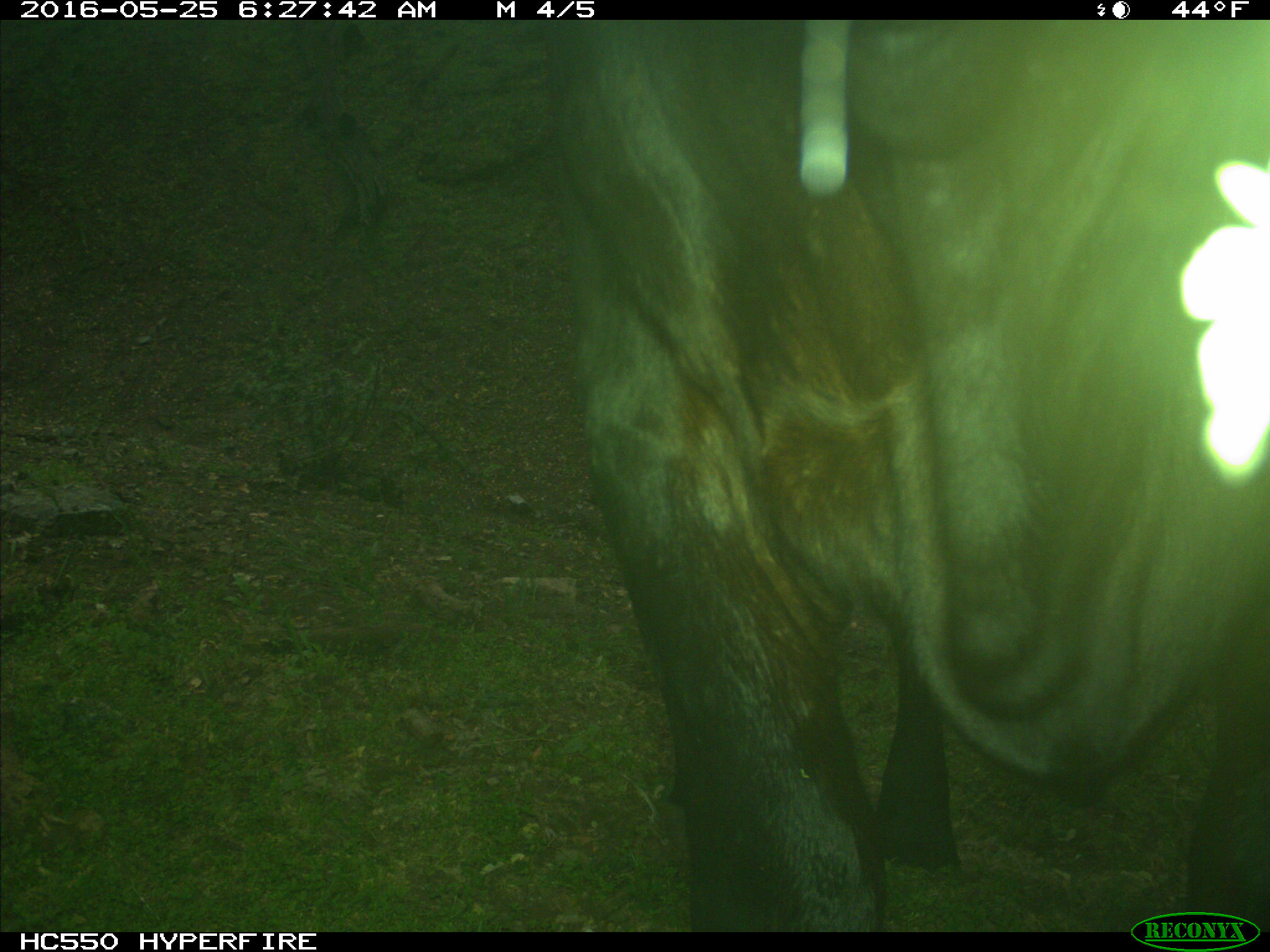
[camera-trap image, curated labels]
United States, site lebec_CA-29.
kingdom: Animalia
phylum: Chordata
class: Mammalia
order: Artiodactyla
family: Bovidae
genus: Bos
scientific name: Bos taurus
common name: domestic cow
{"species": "Bos taurus (domestic cow)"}